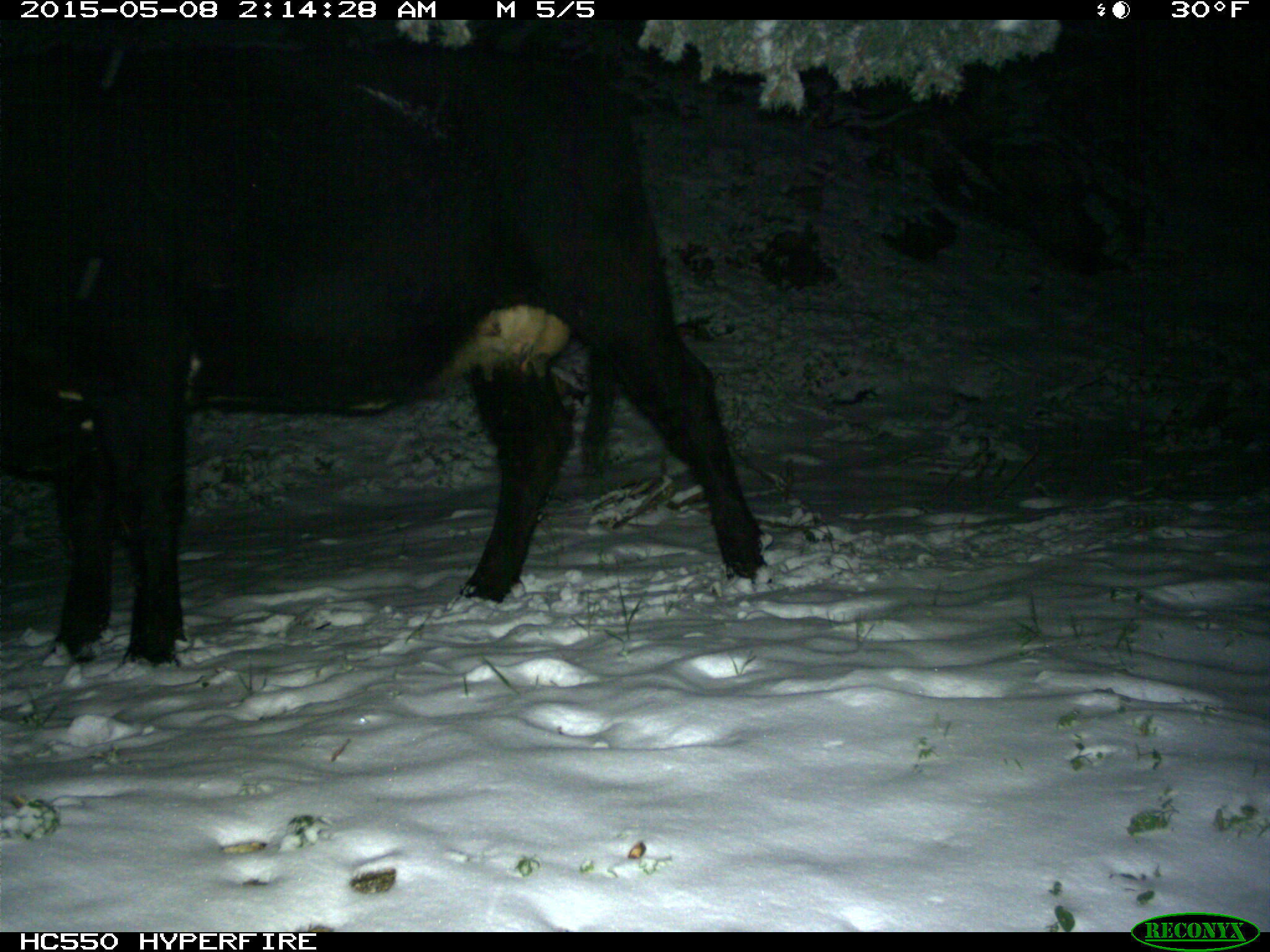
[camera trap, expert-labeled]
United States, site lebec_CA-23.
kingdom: Animalia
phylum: Chordata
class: Mammalia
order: Artiodactyla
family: Bovidae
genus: Bos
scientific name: Bos taurus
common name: domestic cow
Bos taurus (domestic cow).